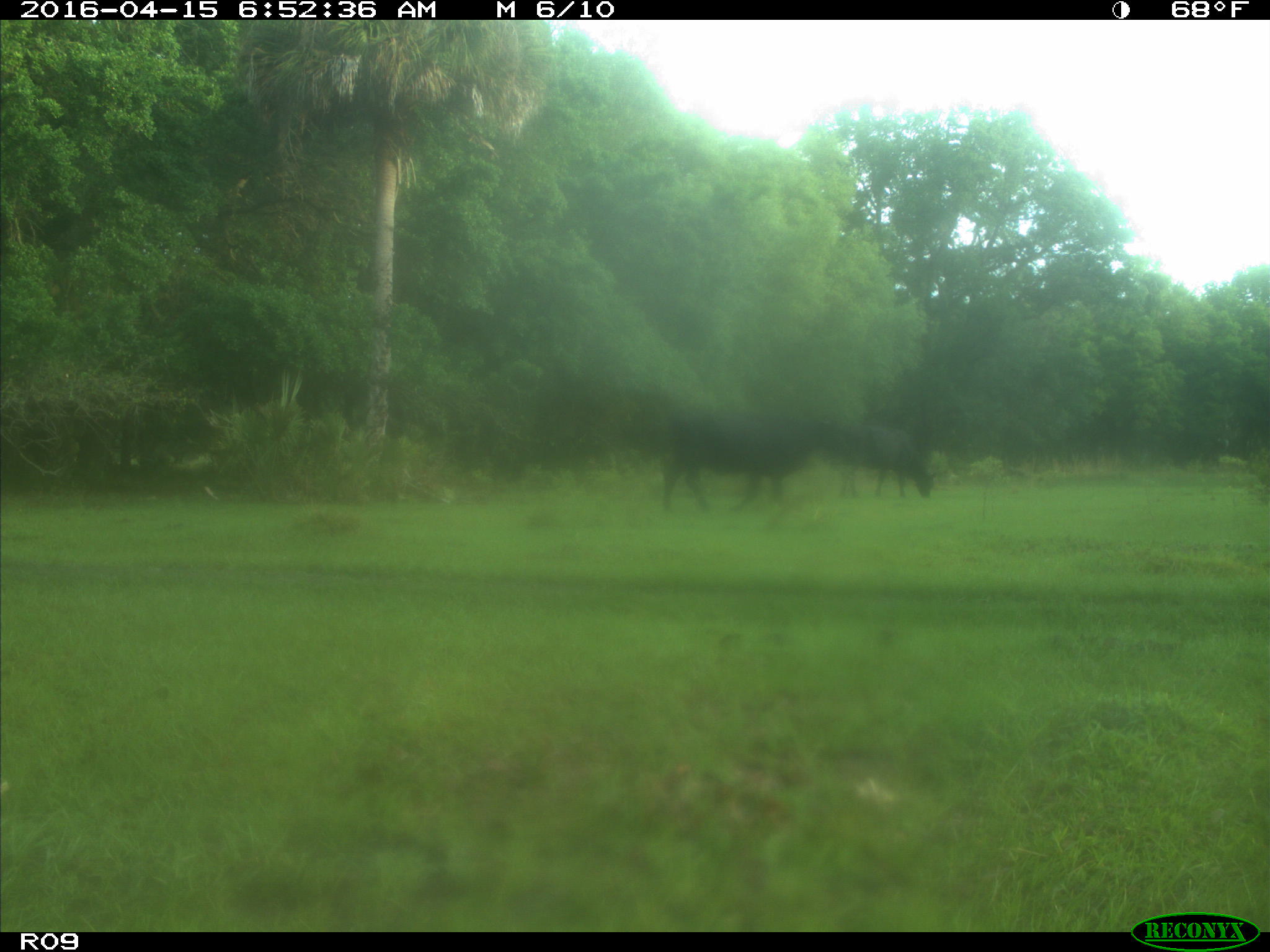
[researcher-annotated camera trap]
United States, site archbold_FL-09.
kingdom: Animalia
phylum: Chordata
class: Mammalia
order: Artiodactyla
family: Bovidae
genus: Bos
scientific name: Bos taurus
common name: domestic cow